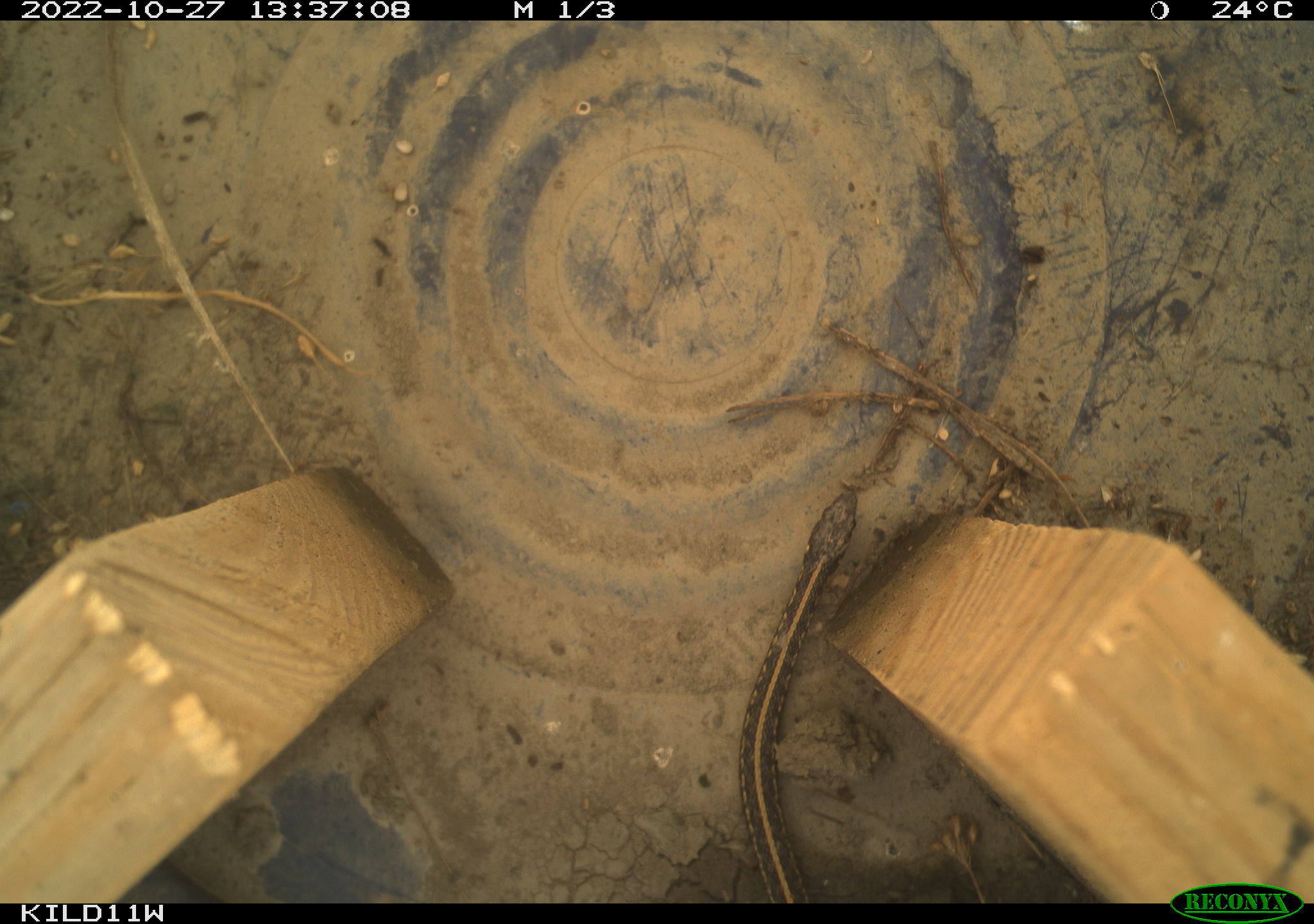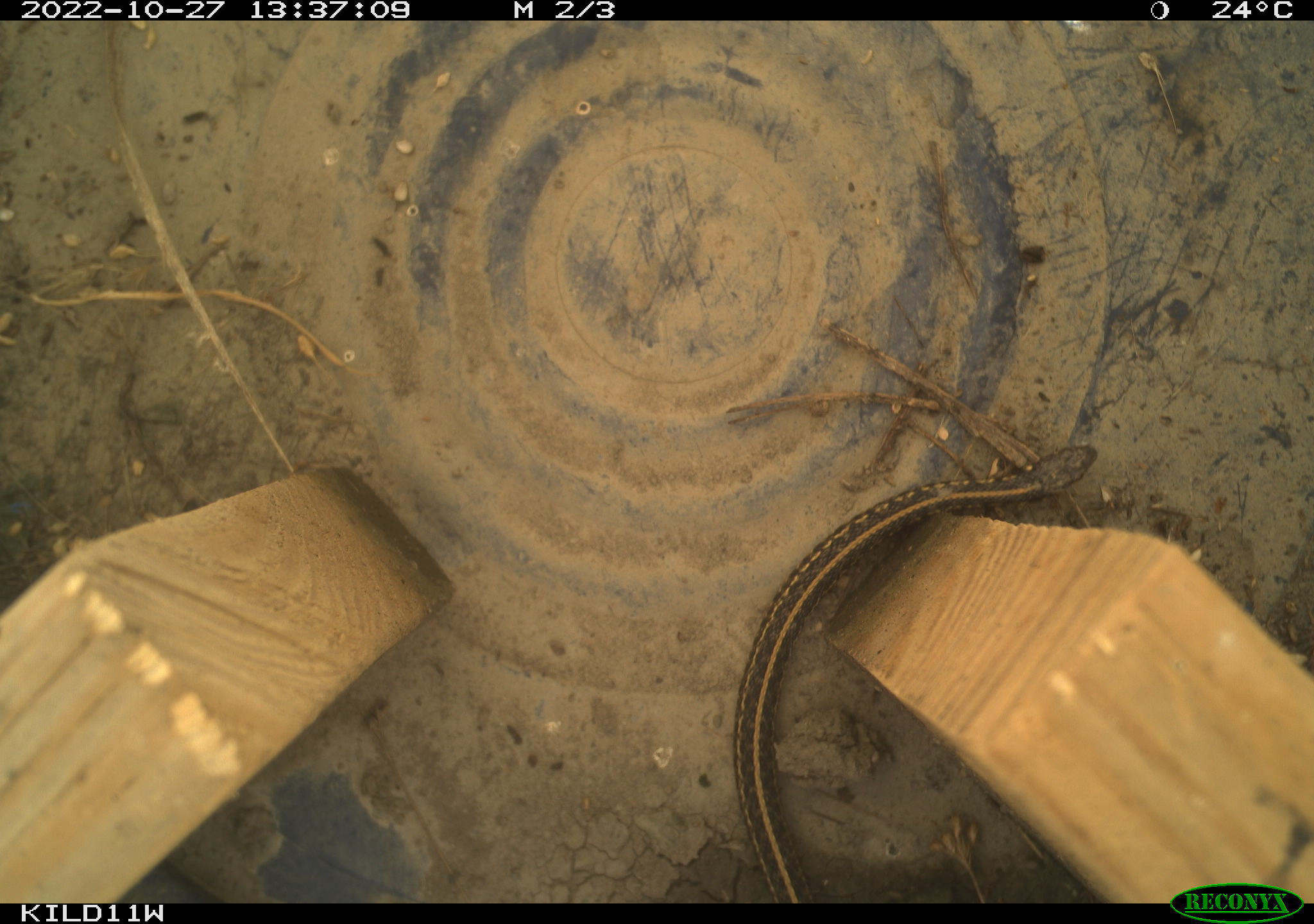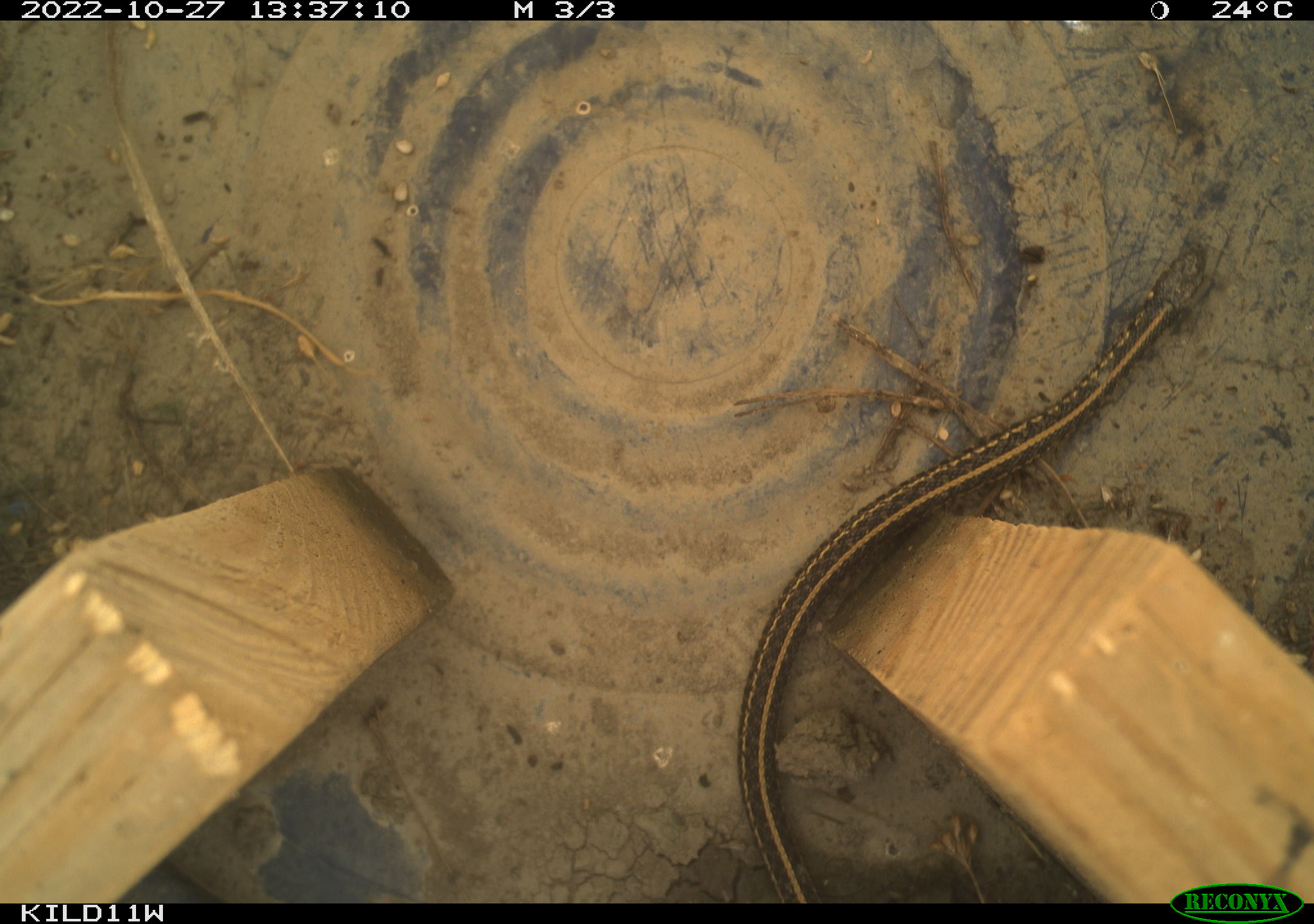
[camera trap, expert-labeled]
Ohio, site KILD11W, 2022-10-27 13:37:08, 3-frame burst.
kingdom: Animalia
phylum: Chordata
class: Reptilia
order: Squamata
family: Colubridae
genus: Thamnophis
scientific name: Thamnophis sirtalis sirtalis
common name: eastern gartersnake